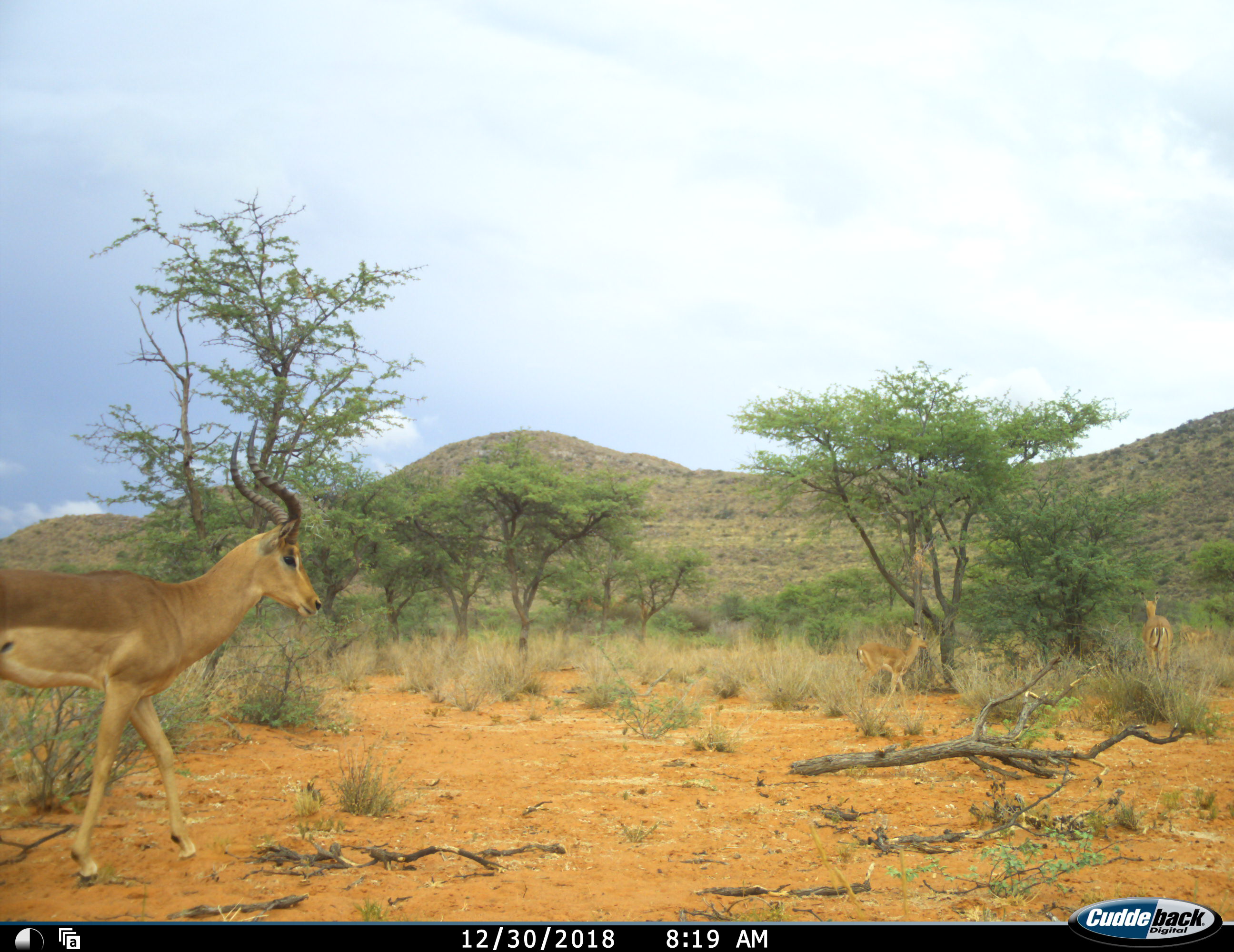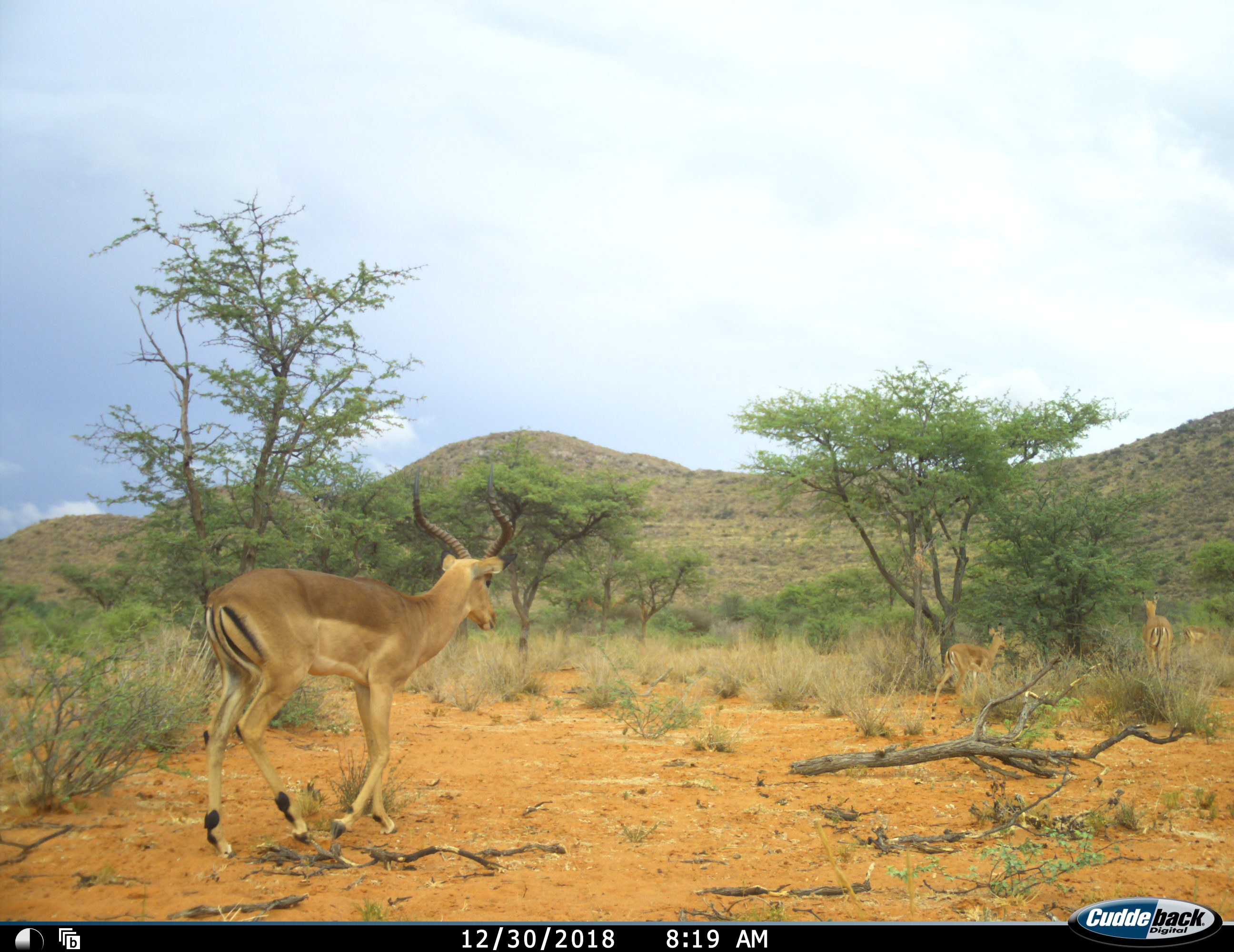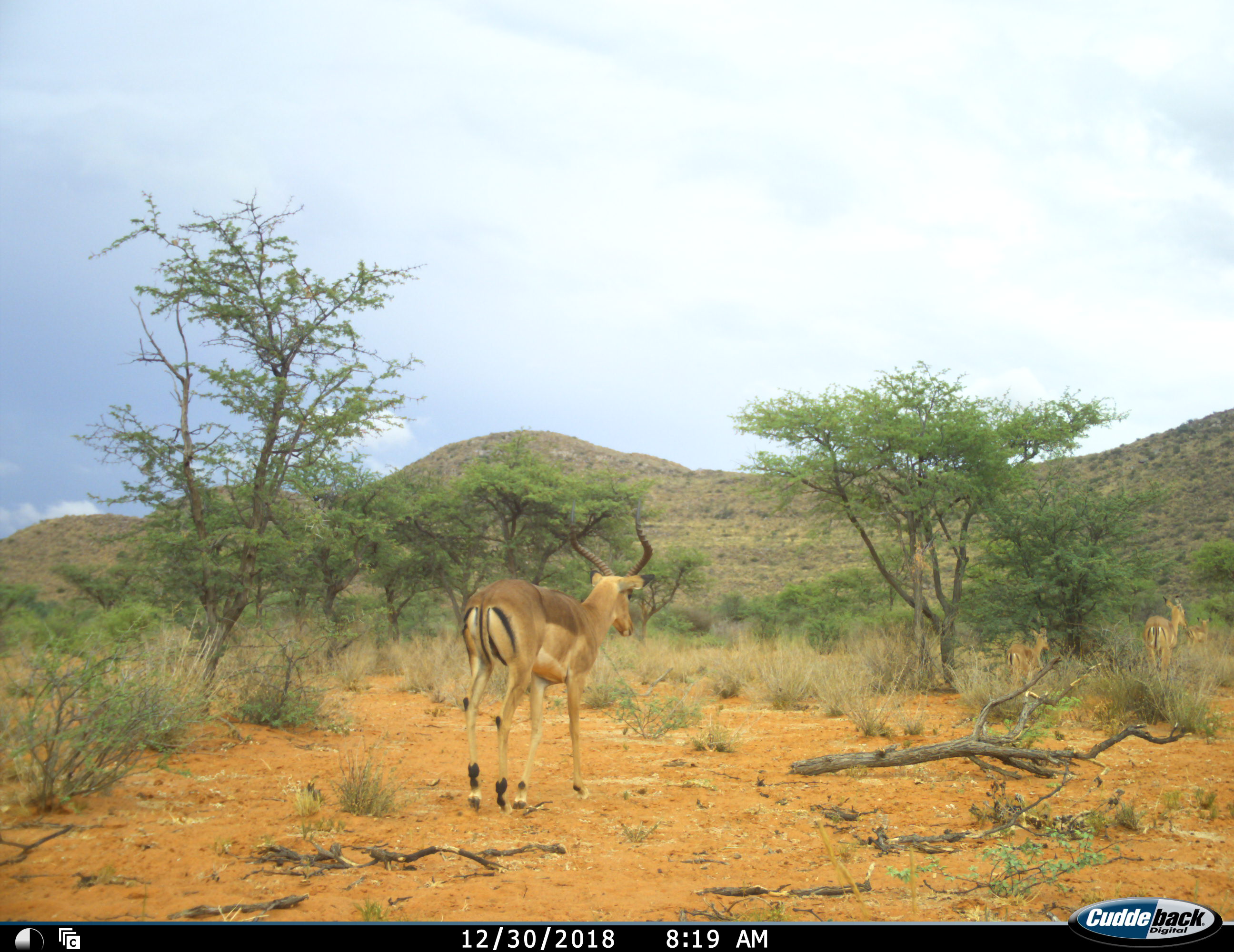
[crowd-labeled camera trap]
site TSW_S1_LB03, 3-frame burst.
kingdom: Animalia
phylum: Chordata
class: Mammalia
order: Artiodactyla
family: Bovidae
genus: Aepyceros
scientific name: Aepyceros melampus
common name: impala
Impala (Aepyceros melampus), count 4. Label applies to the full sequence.